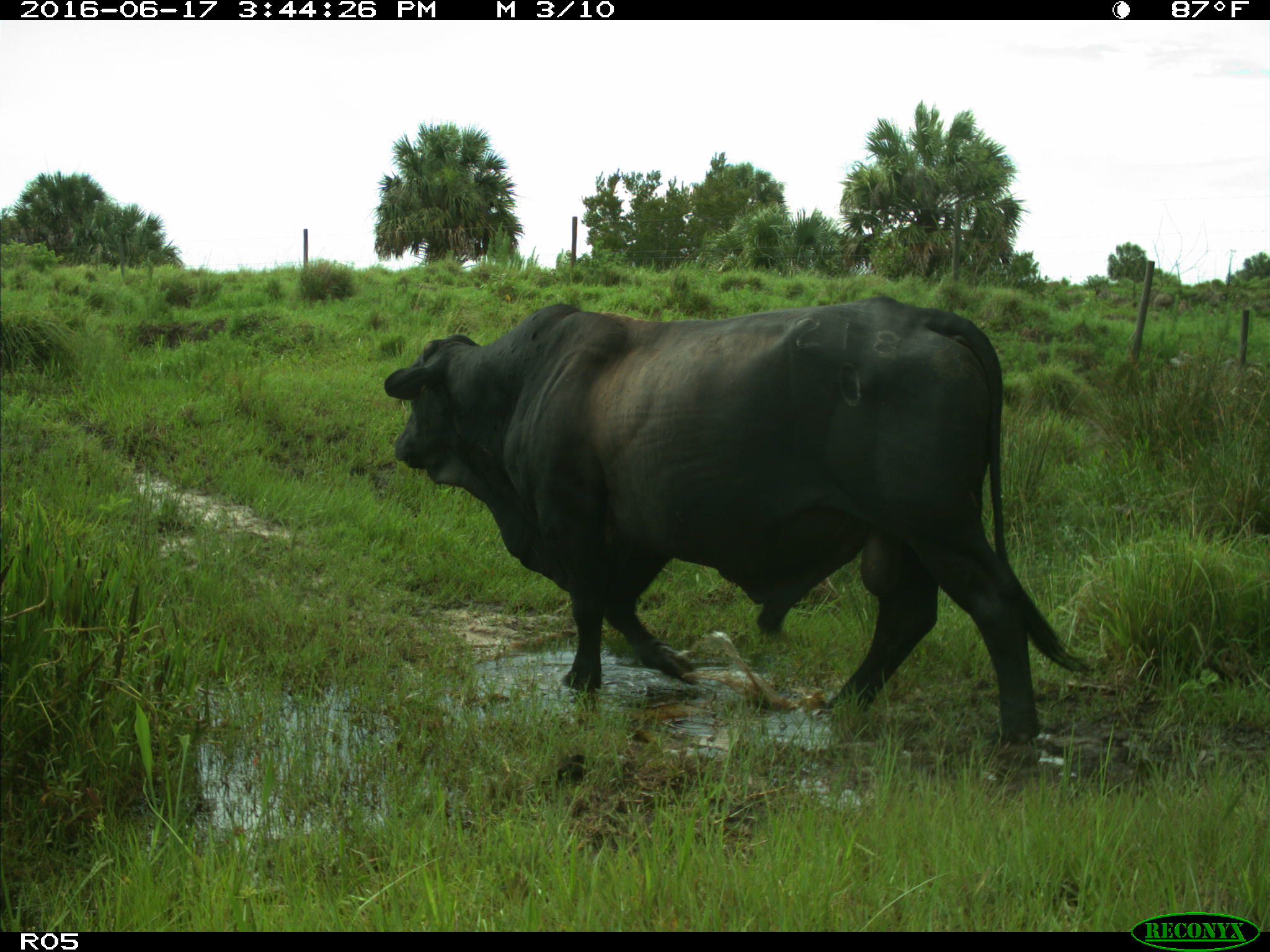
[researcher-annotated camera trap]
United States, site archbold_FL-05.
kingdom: Animalia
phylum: Chordata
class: Mammalia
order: Artiodactyla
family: Bovidae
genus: Bos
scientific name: Bos taurus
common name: domestic cow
Bos taurus (domestic cow).